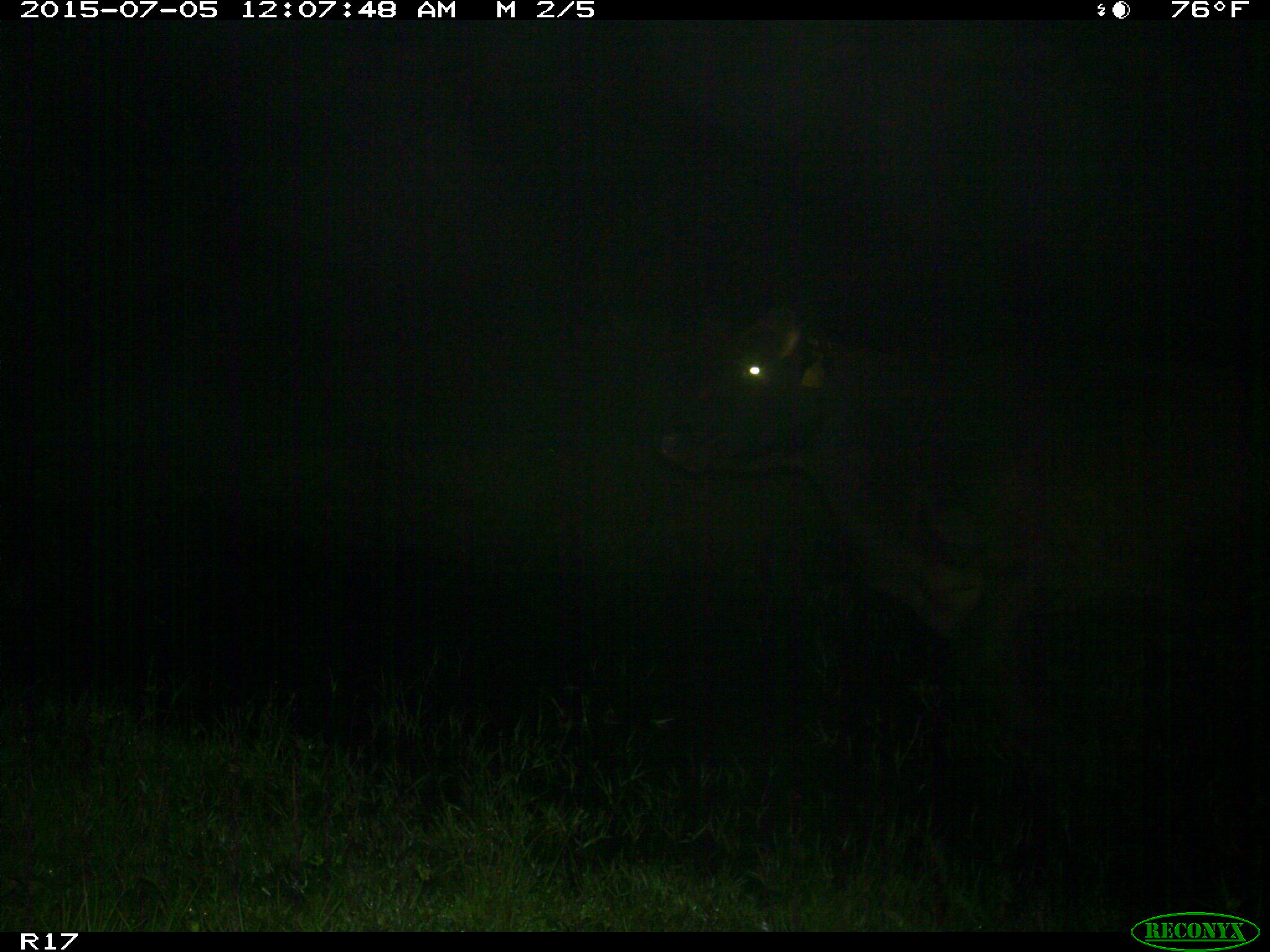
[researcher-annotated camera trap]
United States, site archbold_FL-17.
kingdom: Animalia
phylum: Chordata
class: Mammalia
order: Artiodactyla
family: Bovidae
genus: Bos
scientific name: Bos taurus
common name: domestic cow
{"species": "Bos taurus (domestic cow)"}